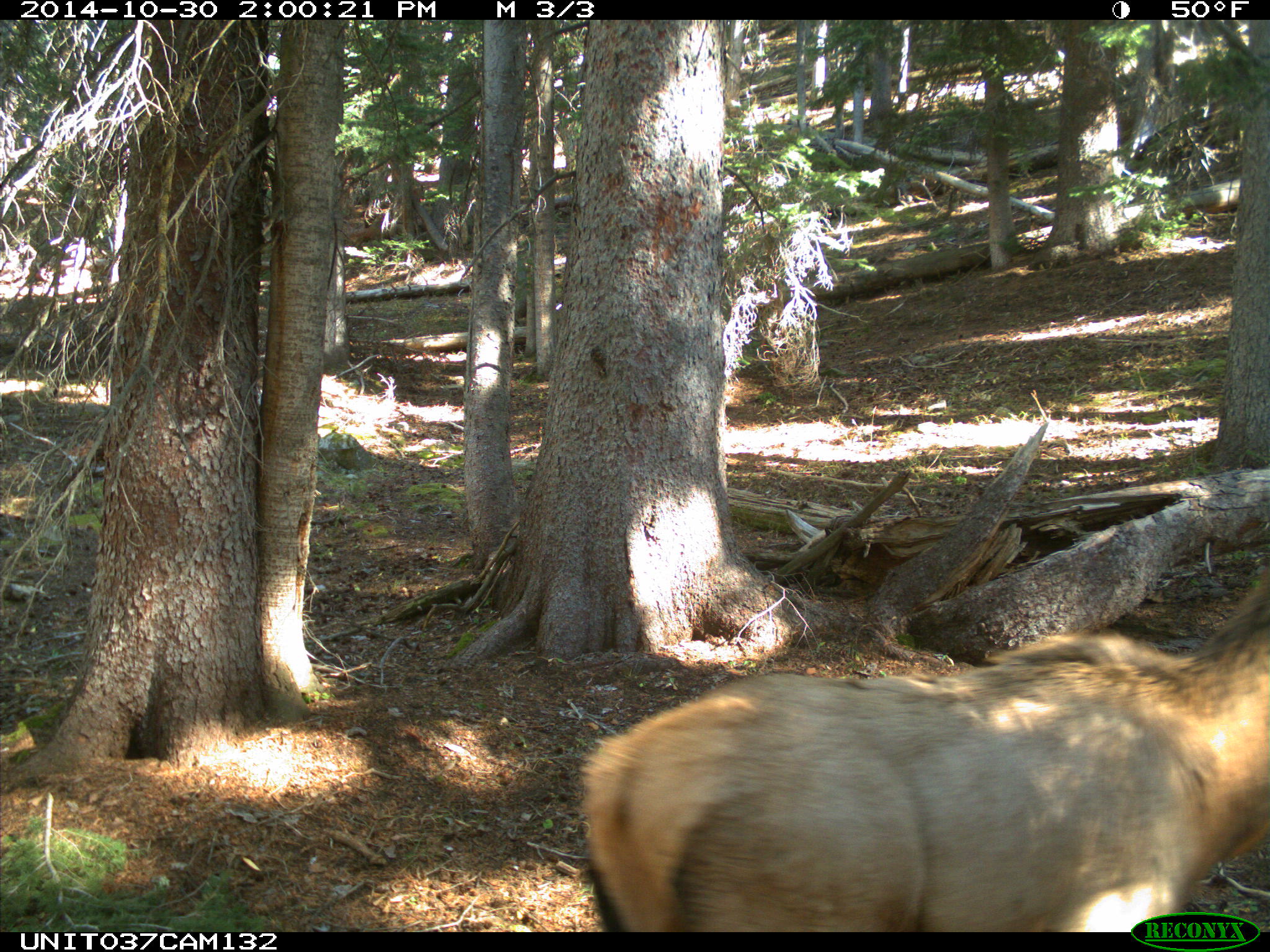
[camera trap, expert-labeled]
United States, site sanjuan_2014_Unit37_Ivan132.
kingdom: Animalia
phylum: Chordata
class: Mammalia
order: Artiodactyla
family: Cervidae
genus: Cervus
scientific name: Cervus elaphus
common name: red deer